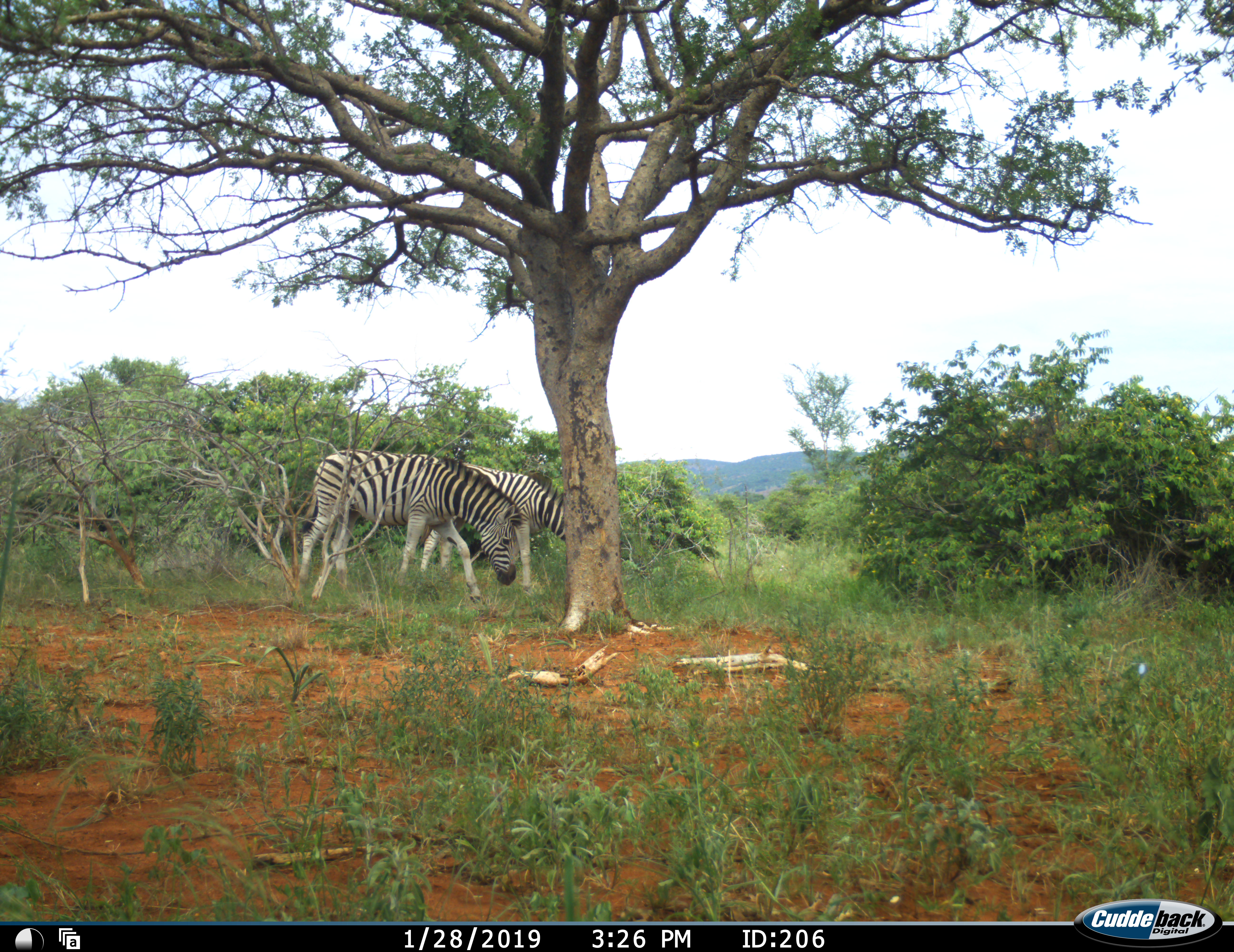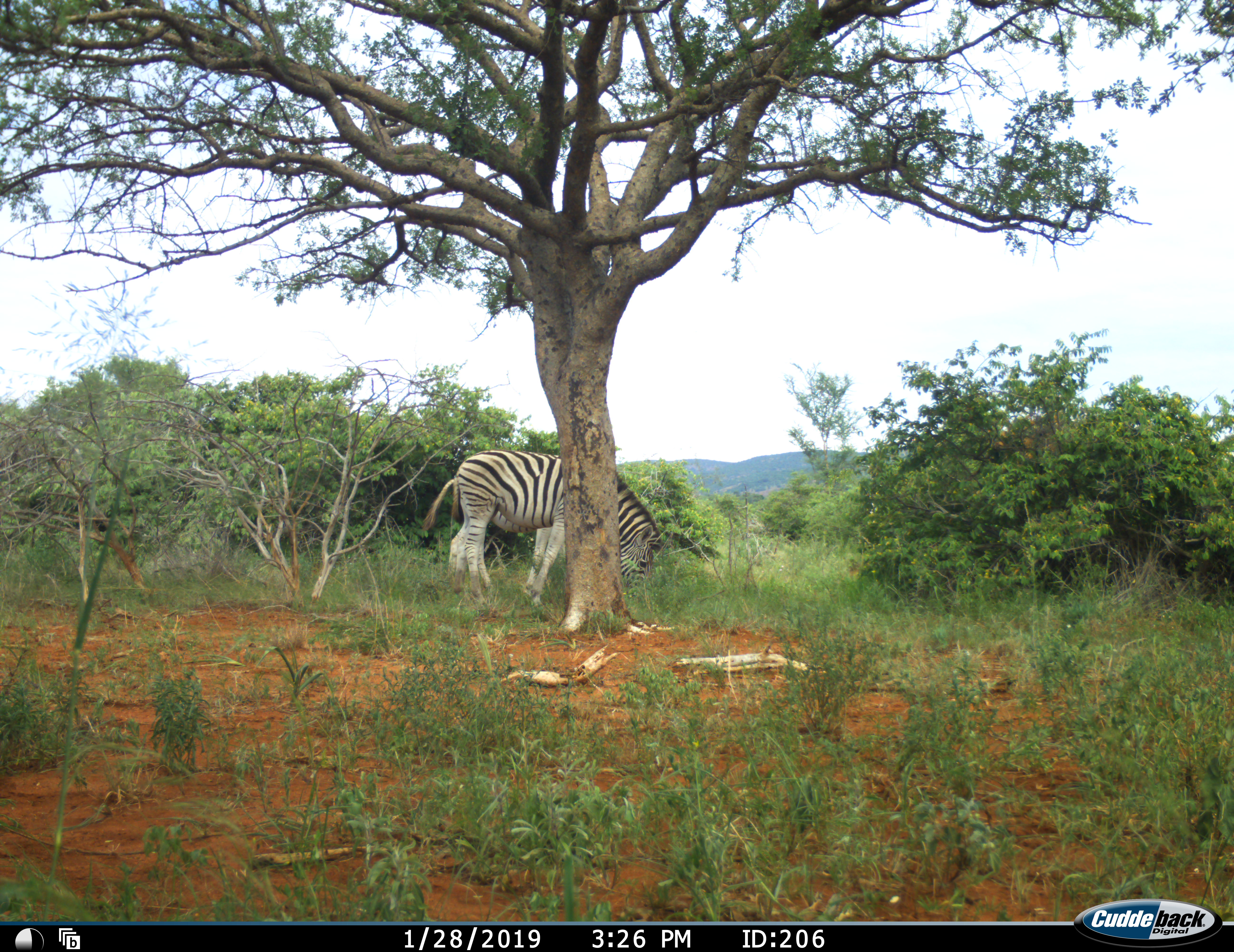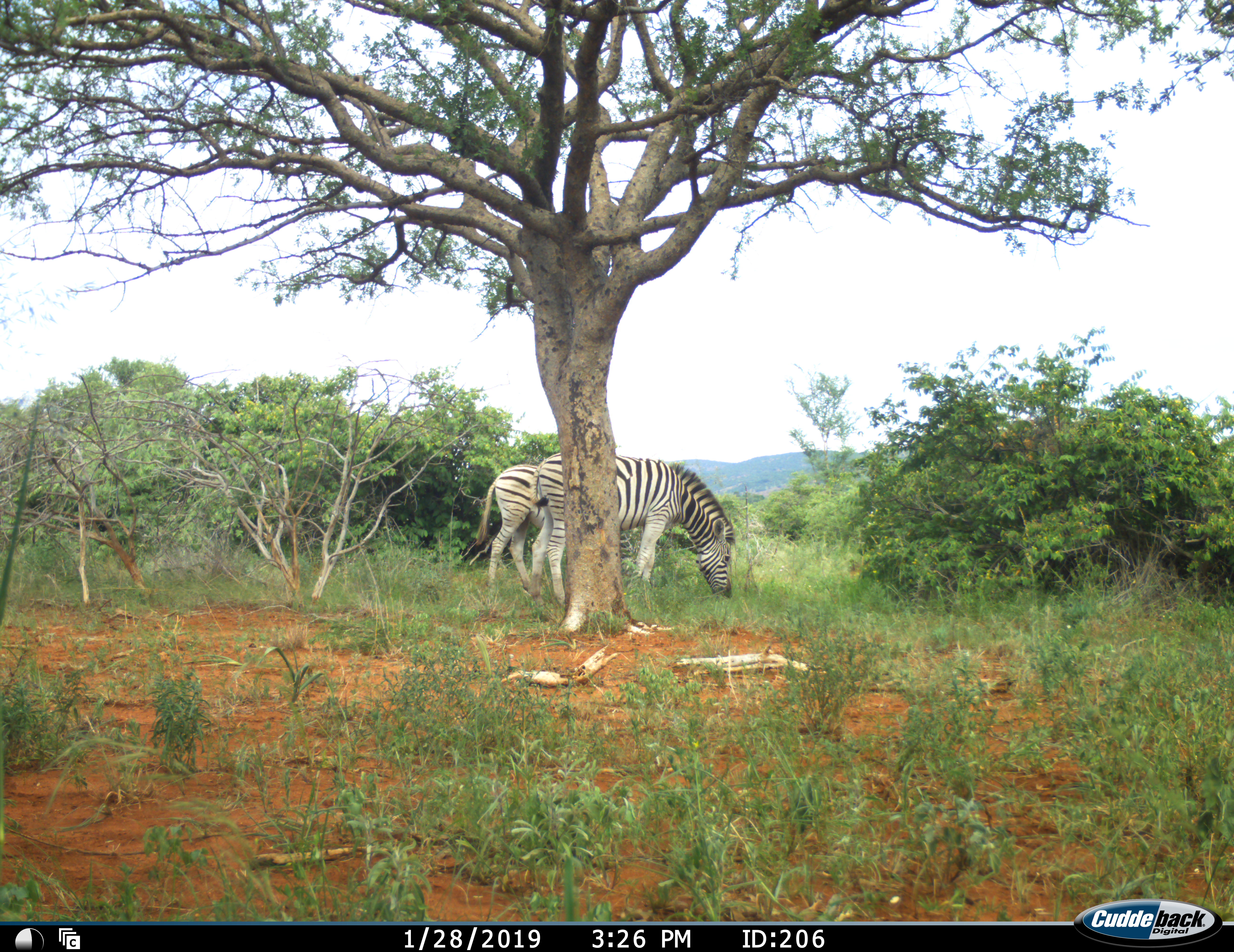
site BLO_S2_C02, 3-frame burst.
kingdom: Animalia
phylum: Chordata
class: Mammalia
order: Perissodactyla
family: Equidae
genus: Equus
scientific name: Equus quagga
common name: plains zebra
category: zebraplains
Zebraplains (plains zebra) (Equus quagga), count 2. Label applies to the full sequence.